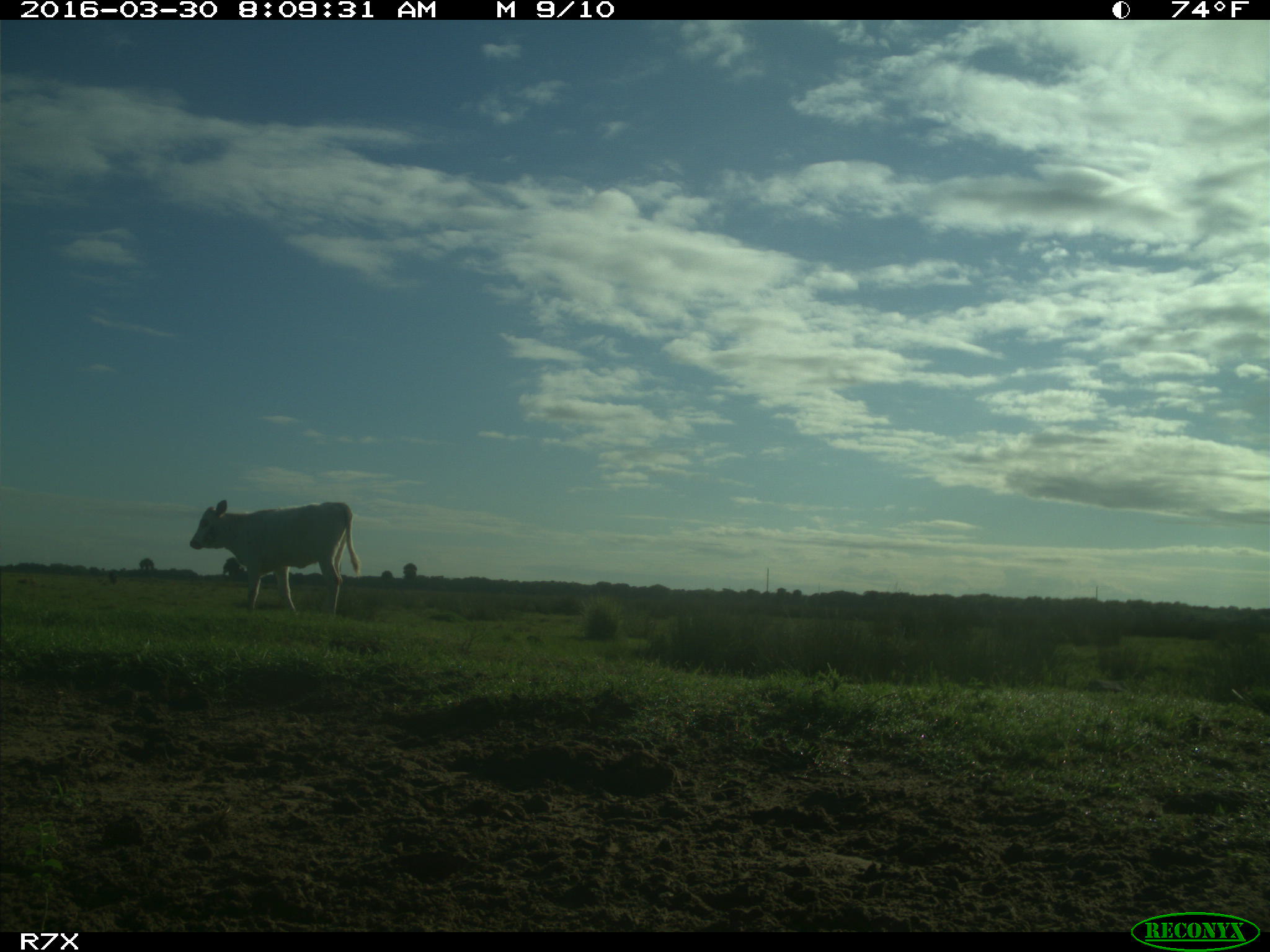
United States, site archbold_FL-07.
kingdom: Animalia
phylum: Chordata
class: Mammalia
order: Artiodactyla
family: Bovidae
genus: Bos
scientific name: Bos taurus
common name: domestic cow